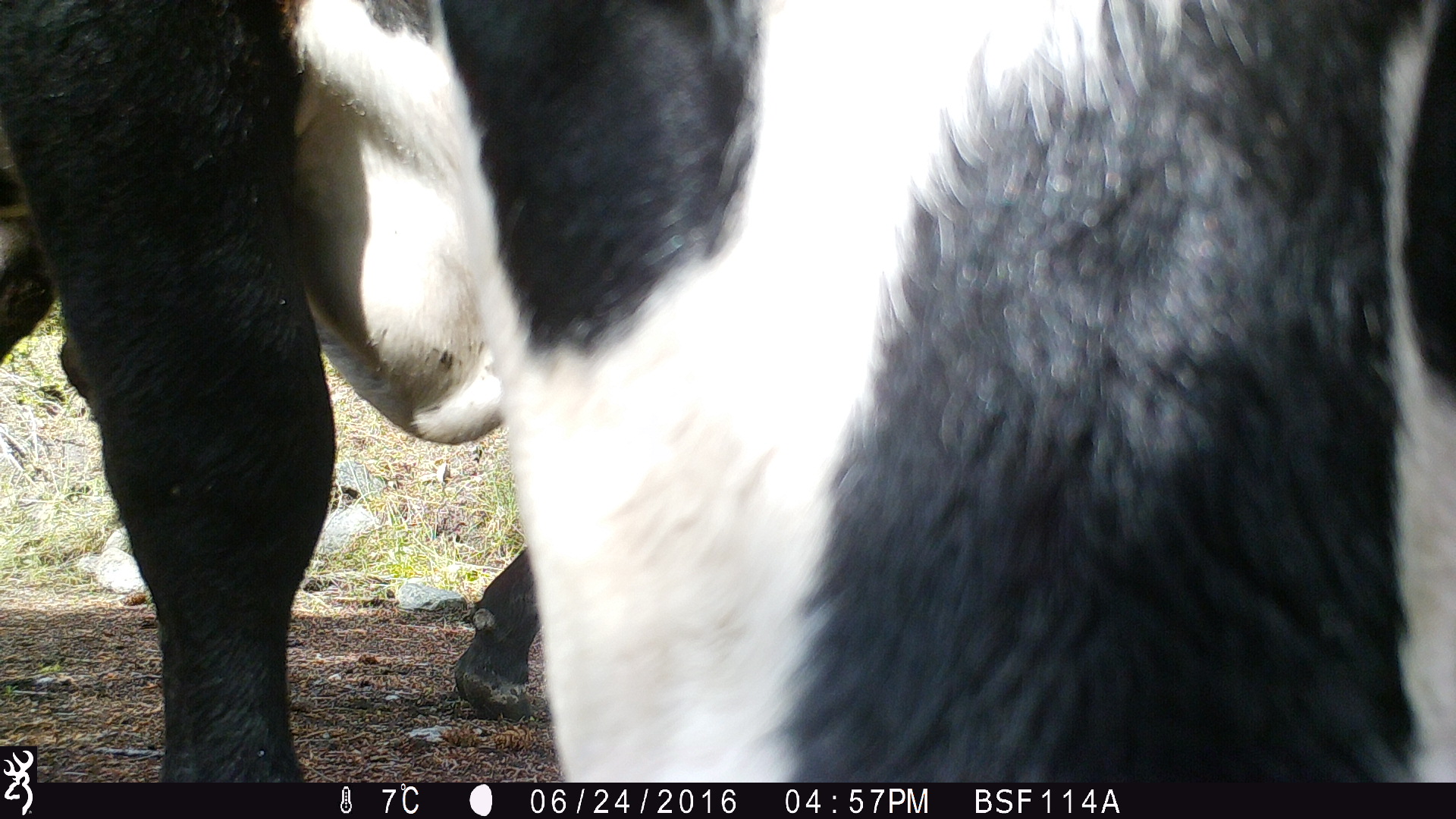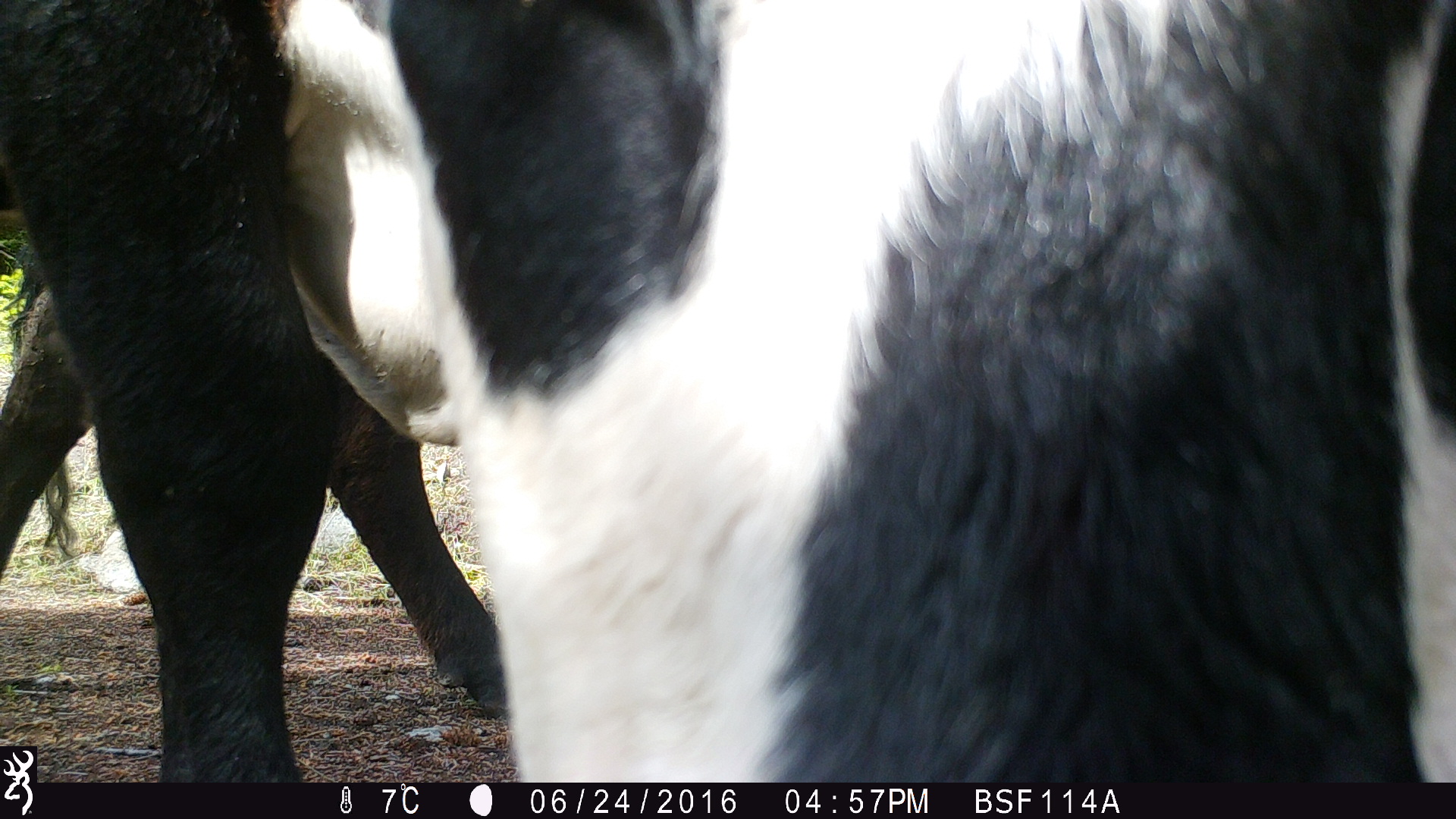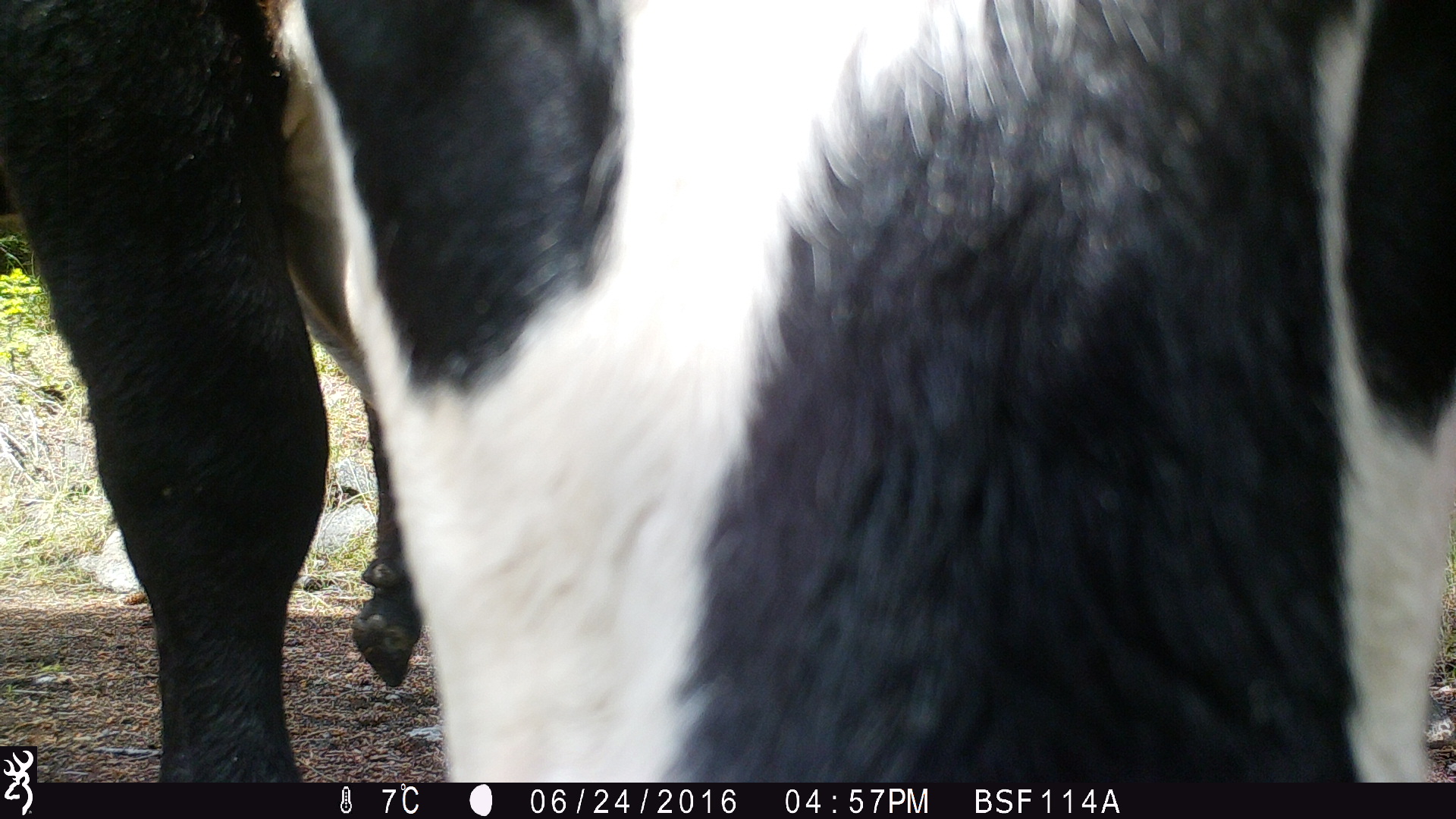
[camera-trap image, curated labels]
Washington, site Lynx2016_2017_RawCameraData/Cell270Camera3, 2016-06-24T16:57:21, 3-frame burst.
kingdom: Animalia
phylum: Chordata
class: Mammalia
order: Artiodactyla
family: Bovidae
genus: Bos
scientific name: Bos taurus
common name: domestic cattle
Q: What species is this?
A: Domestic cattle (Bos taurus).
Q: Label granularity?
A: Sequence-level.